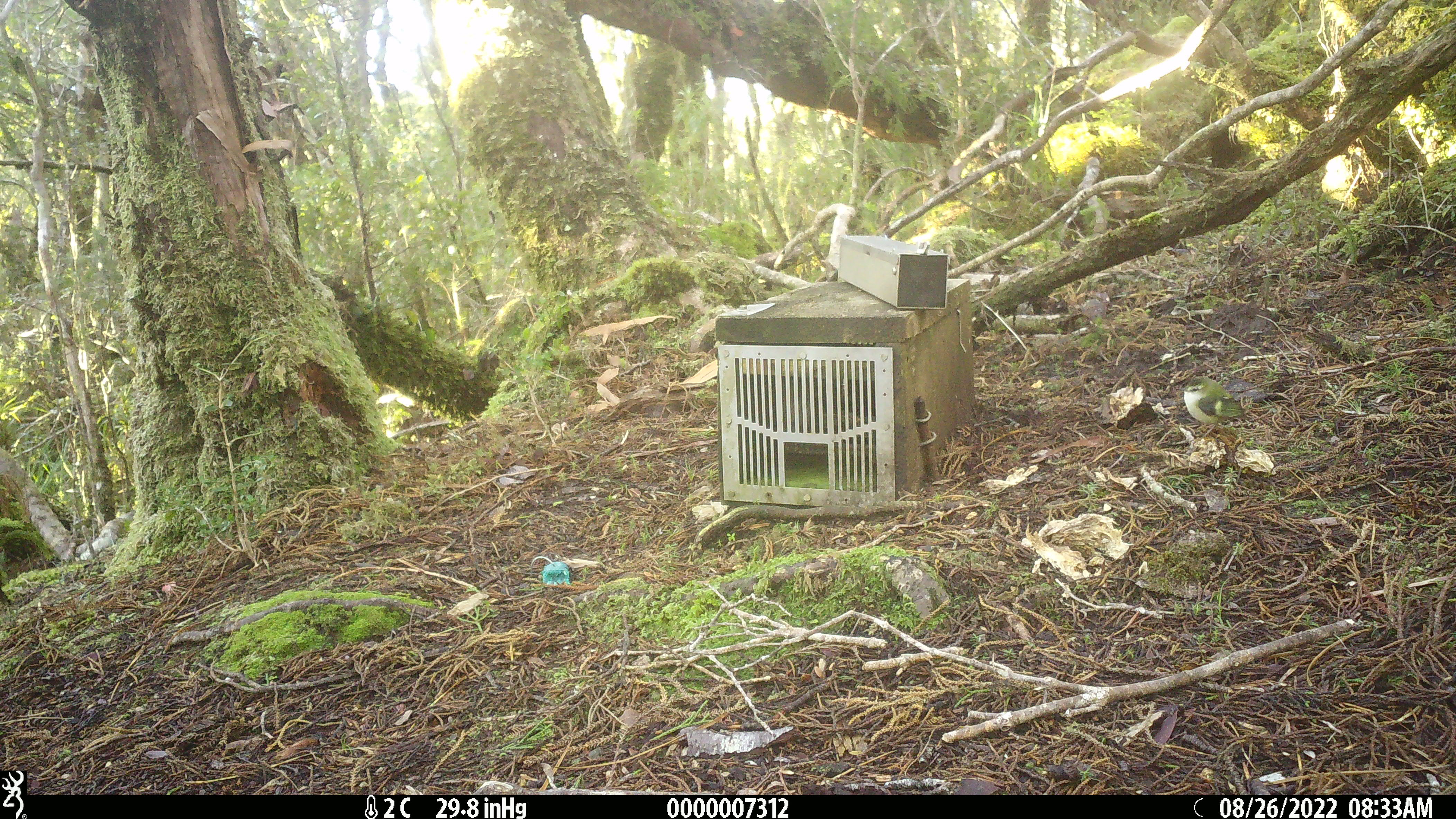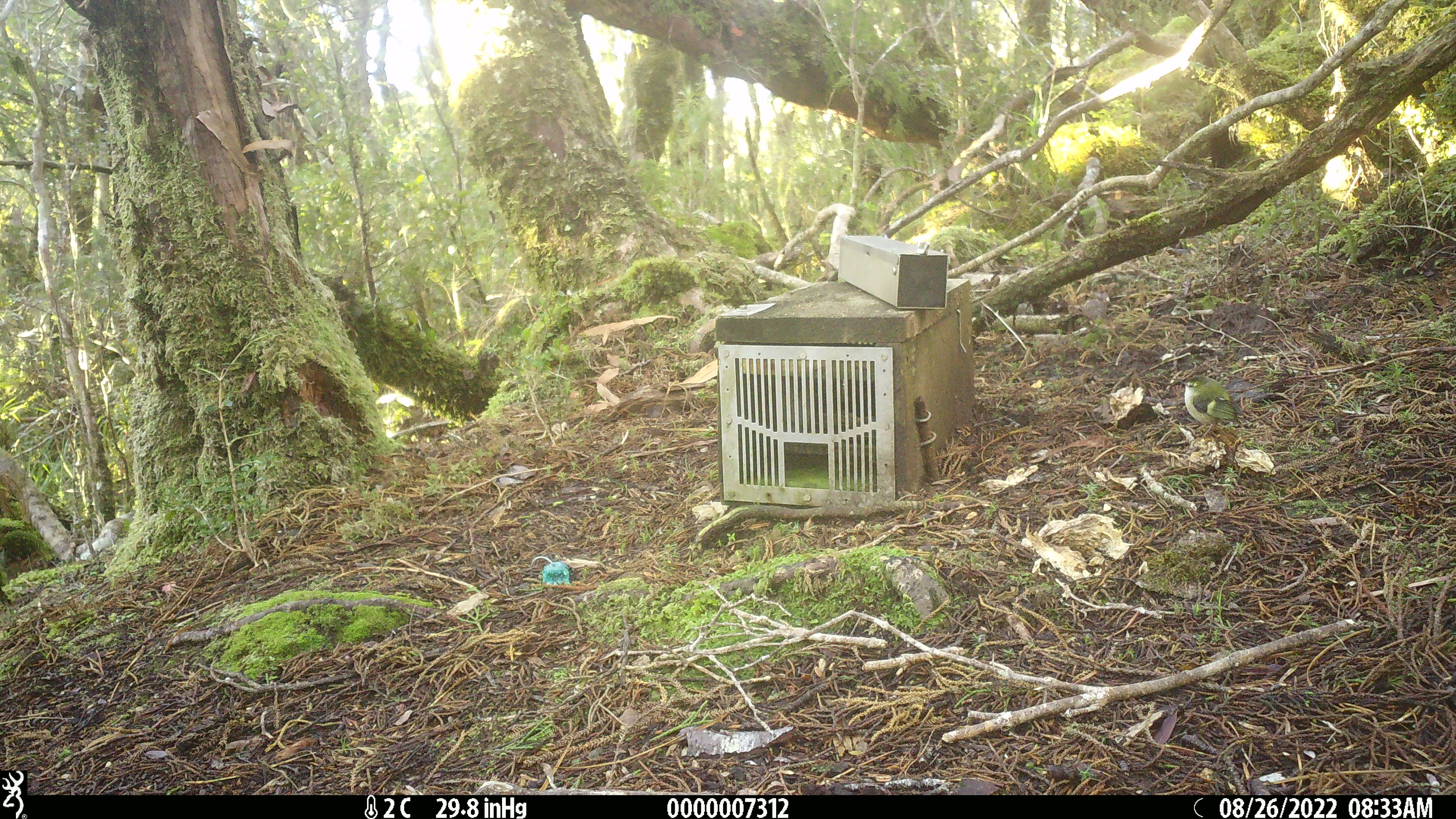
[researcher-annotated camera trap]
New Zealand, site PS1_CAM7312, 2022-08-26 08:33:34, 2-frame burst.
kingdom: Animalia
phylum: Chordata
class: Aves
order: Passeriformes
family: Acanthisittidae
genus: Acanthisitta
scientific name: Acanthisitta chloris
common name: rifleman